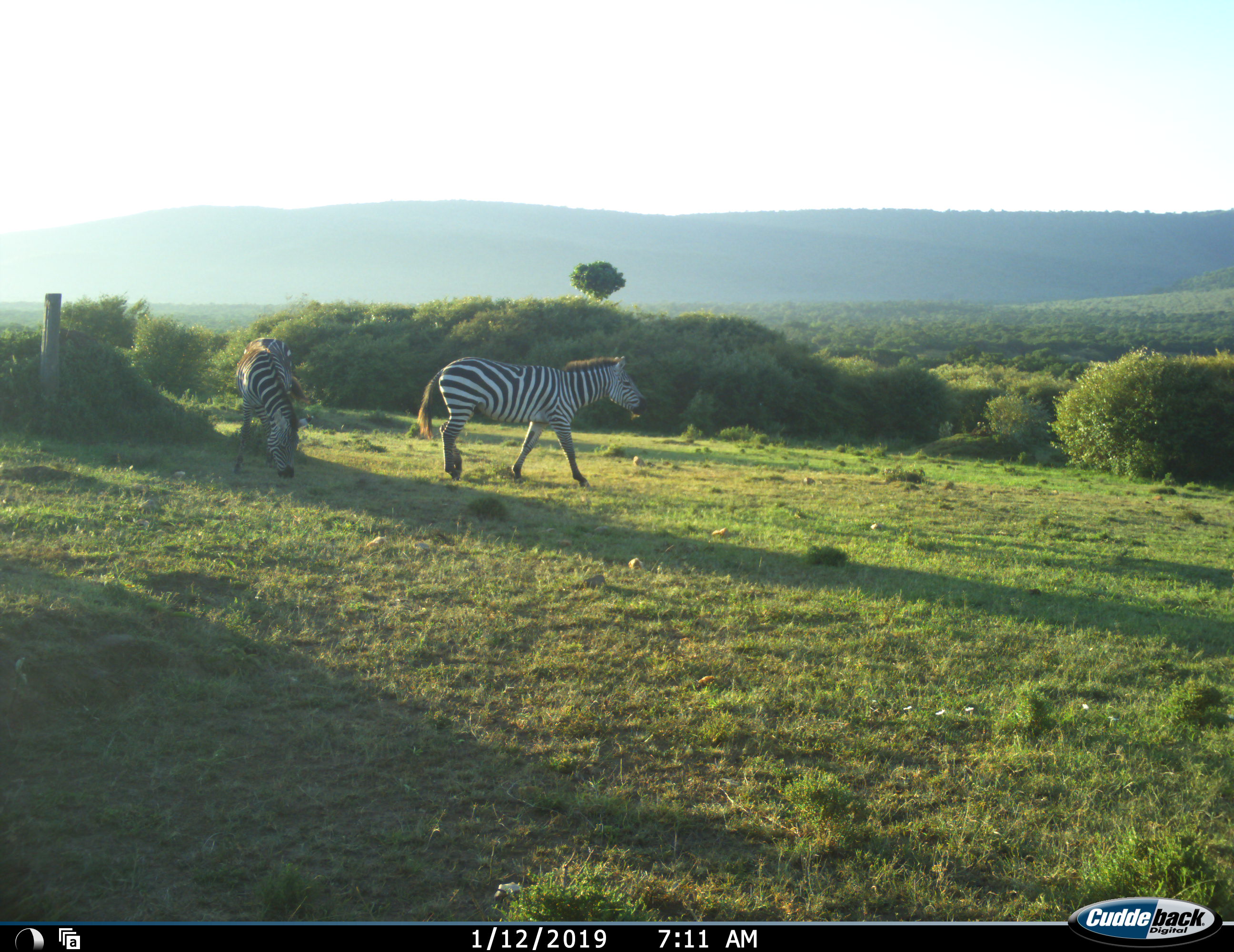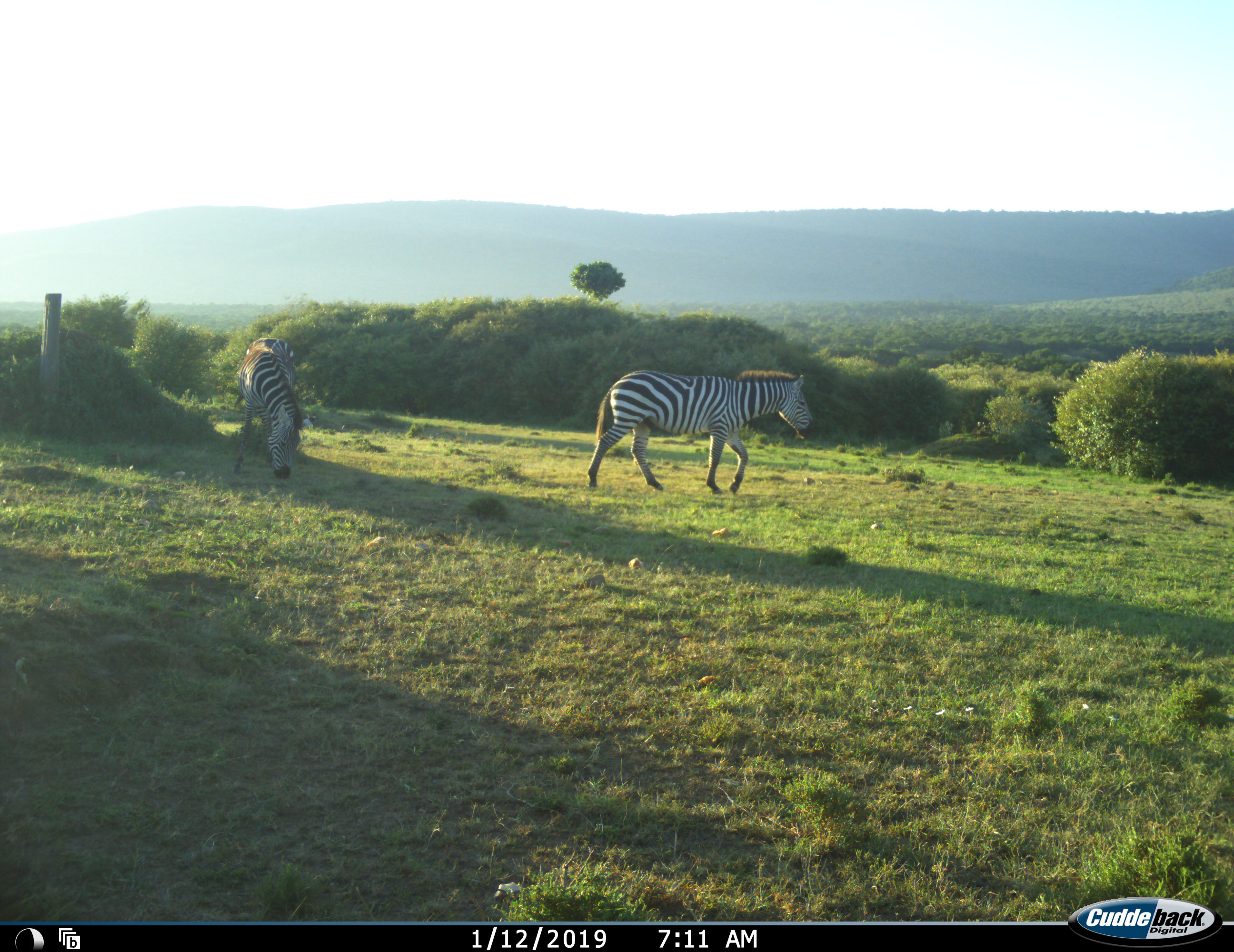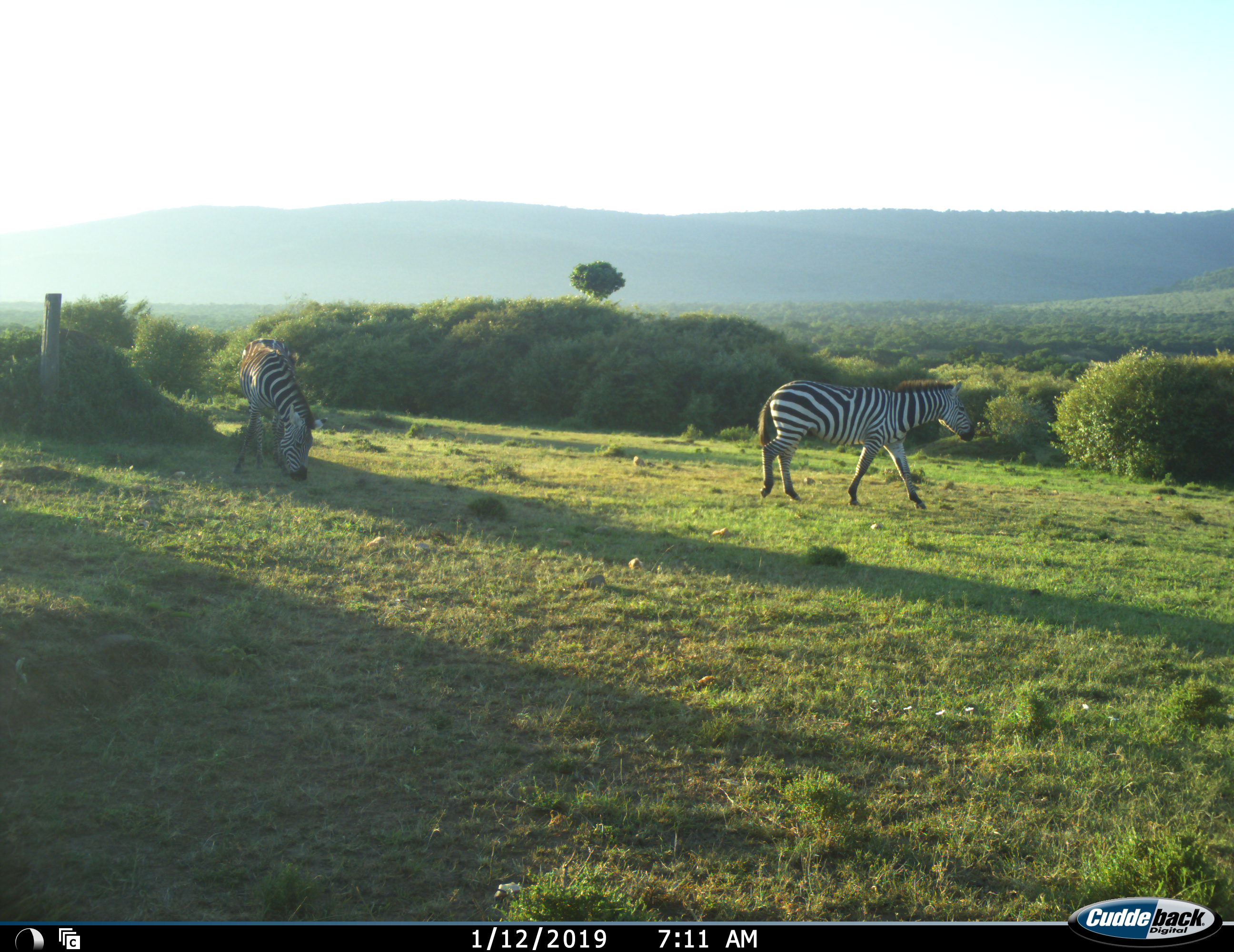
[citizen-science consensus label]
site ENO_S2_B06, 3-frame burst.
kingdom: Animalia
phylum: Chordata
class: Mammalia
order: Perissodactyla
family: Equidae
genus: Equus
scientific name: Equus quagga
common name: plains zebra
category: zebraplains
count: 2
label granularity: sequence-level